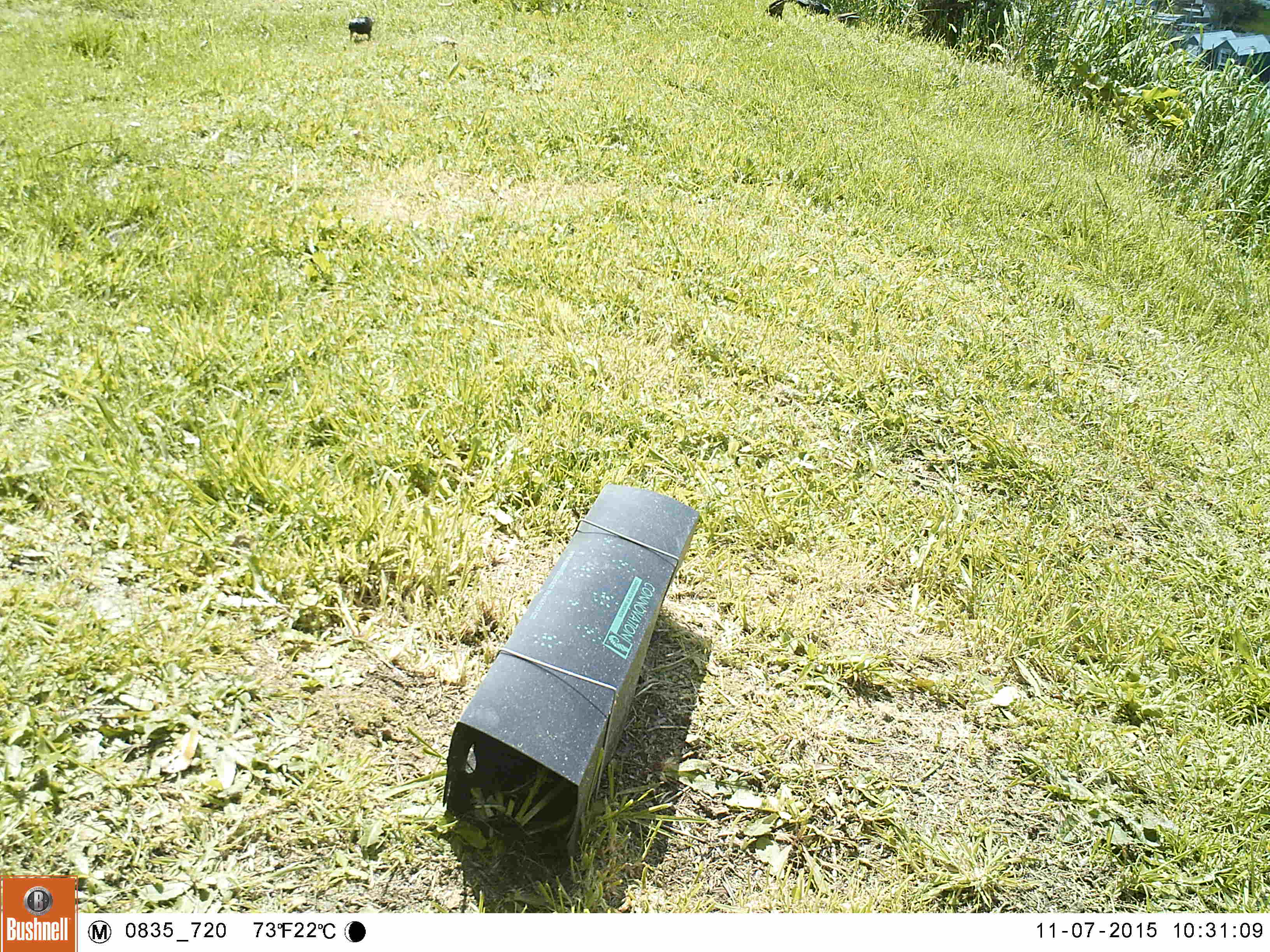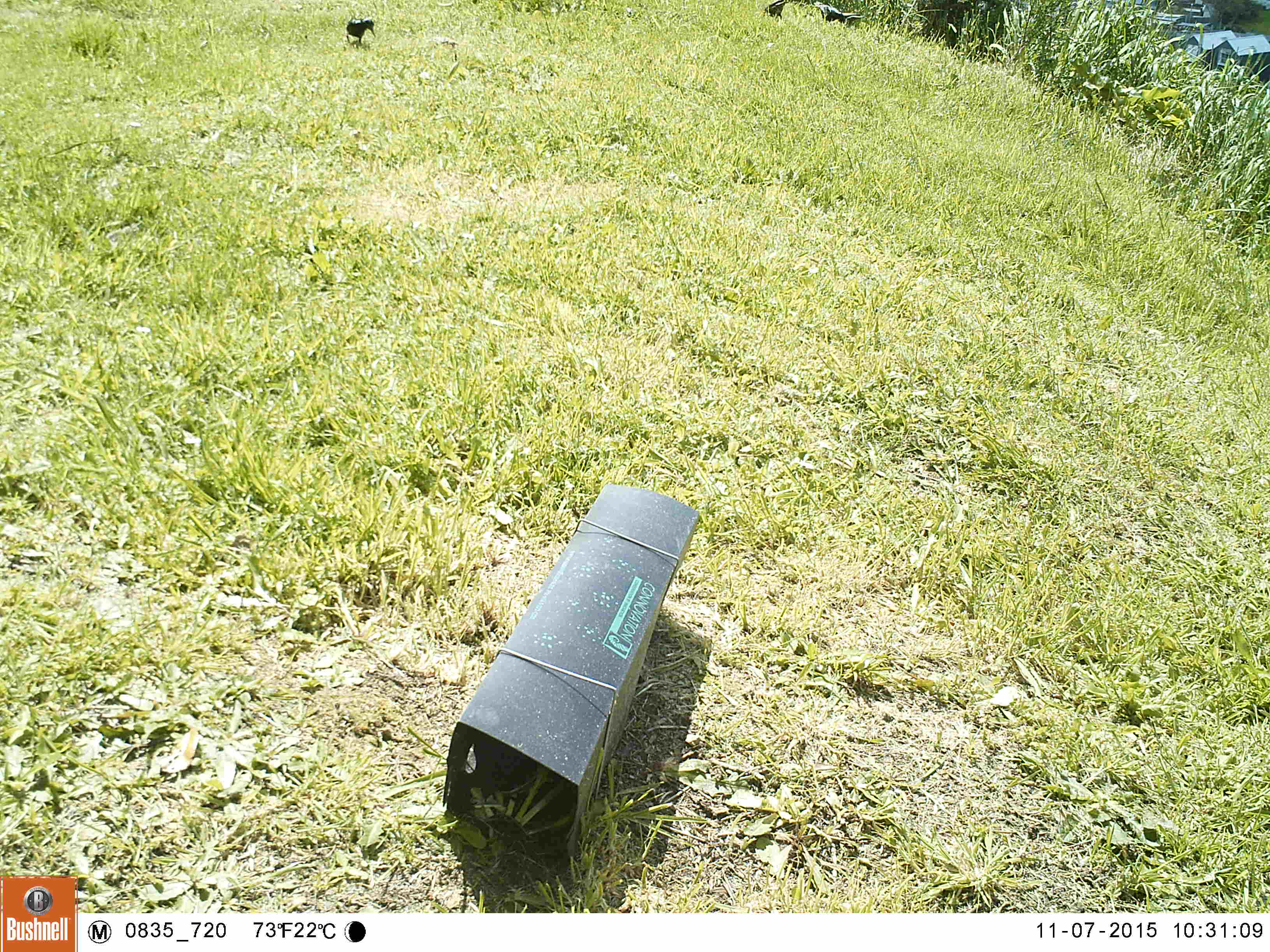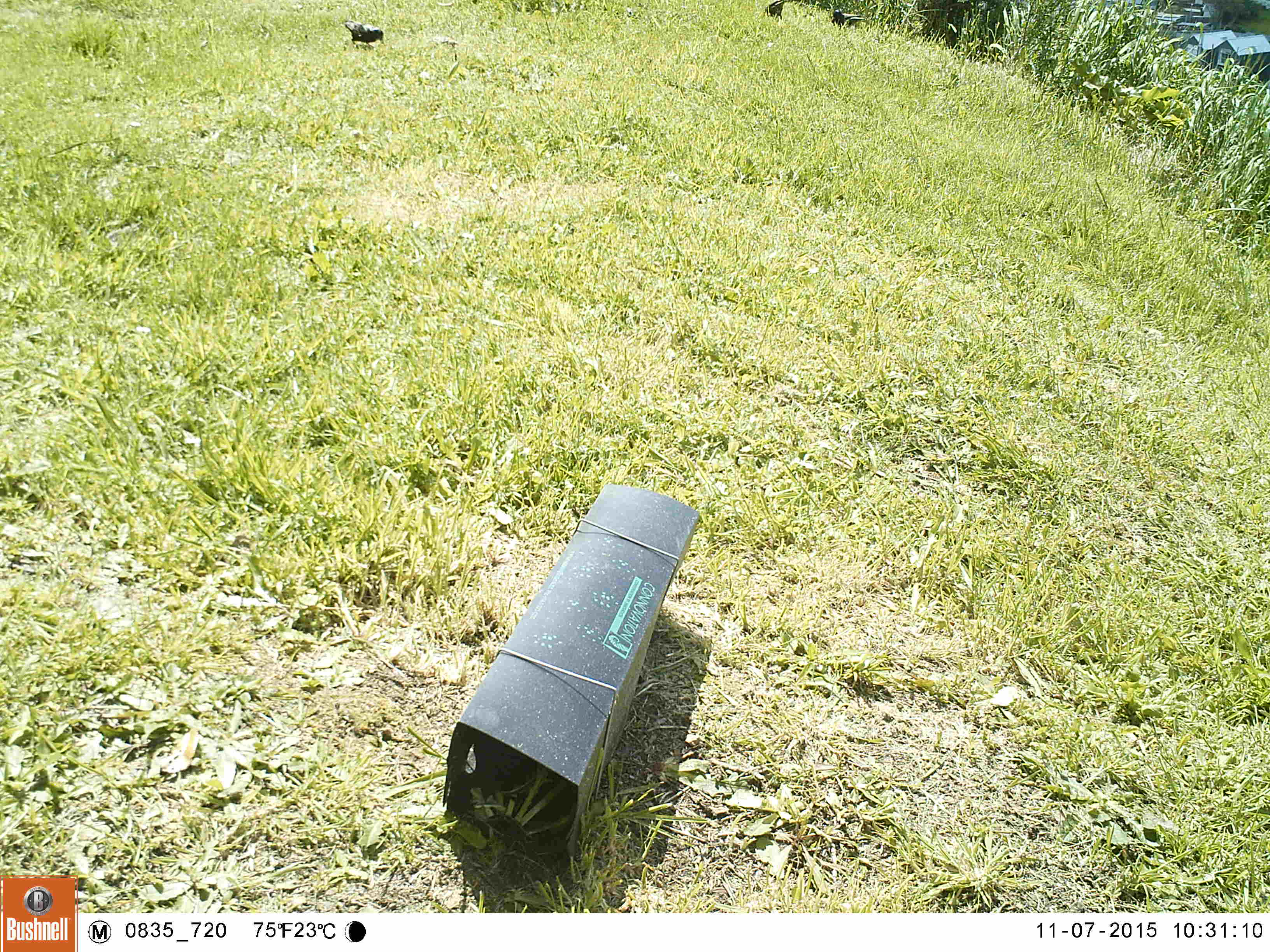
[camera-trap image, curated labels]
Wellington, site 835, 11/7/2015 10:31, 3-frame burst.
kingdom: Animalia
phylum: Chordata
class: Aves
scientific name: Aves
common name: bird